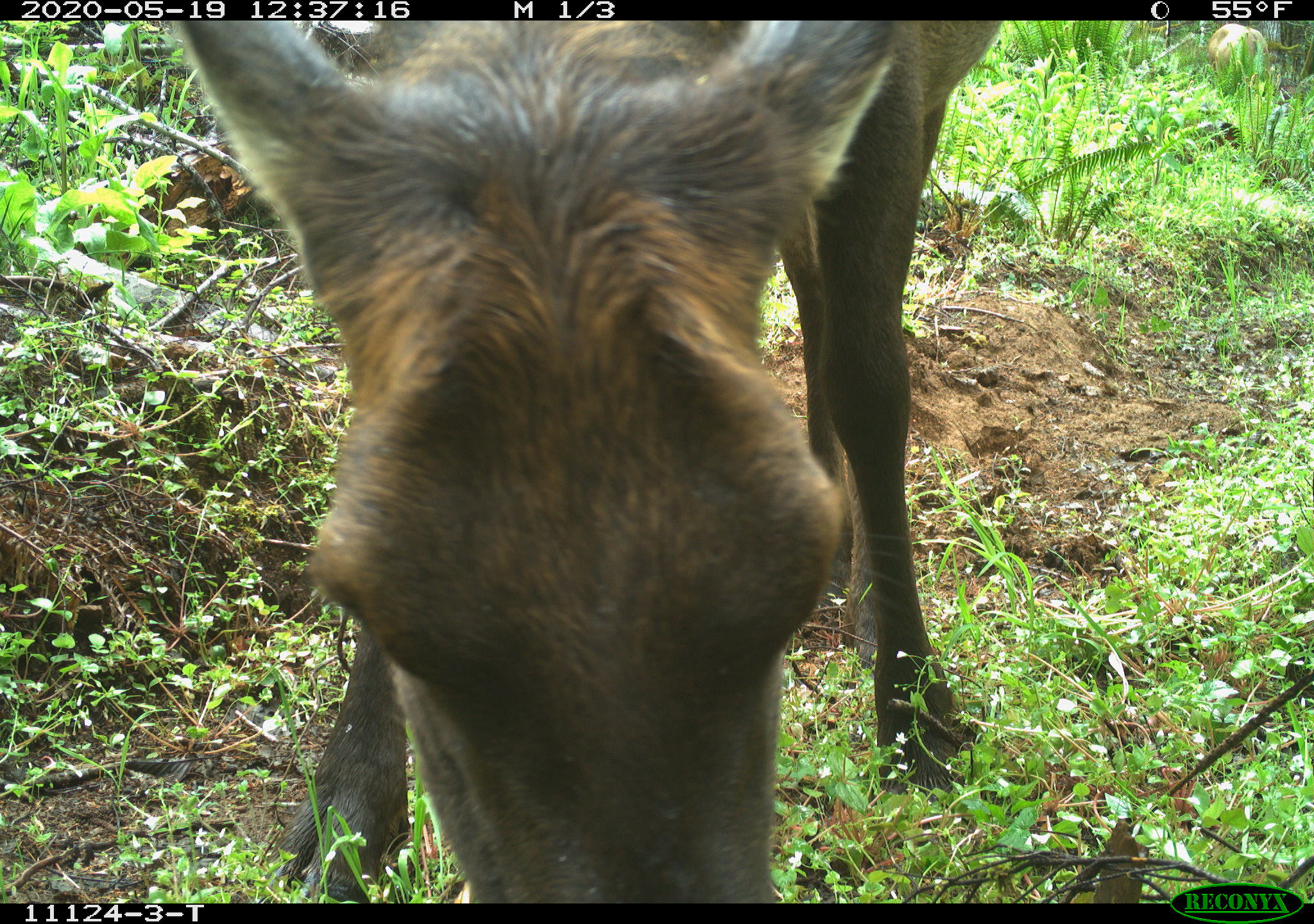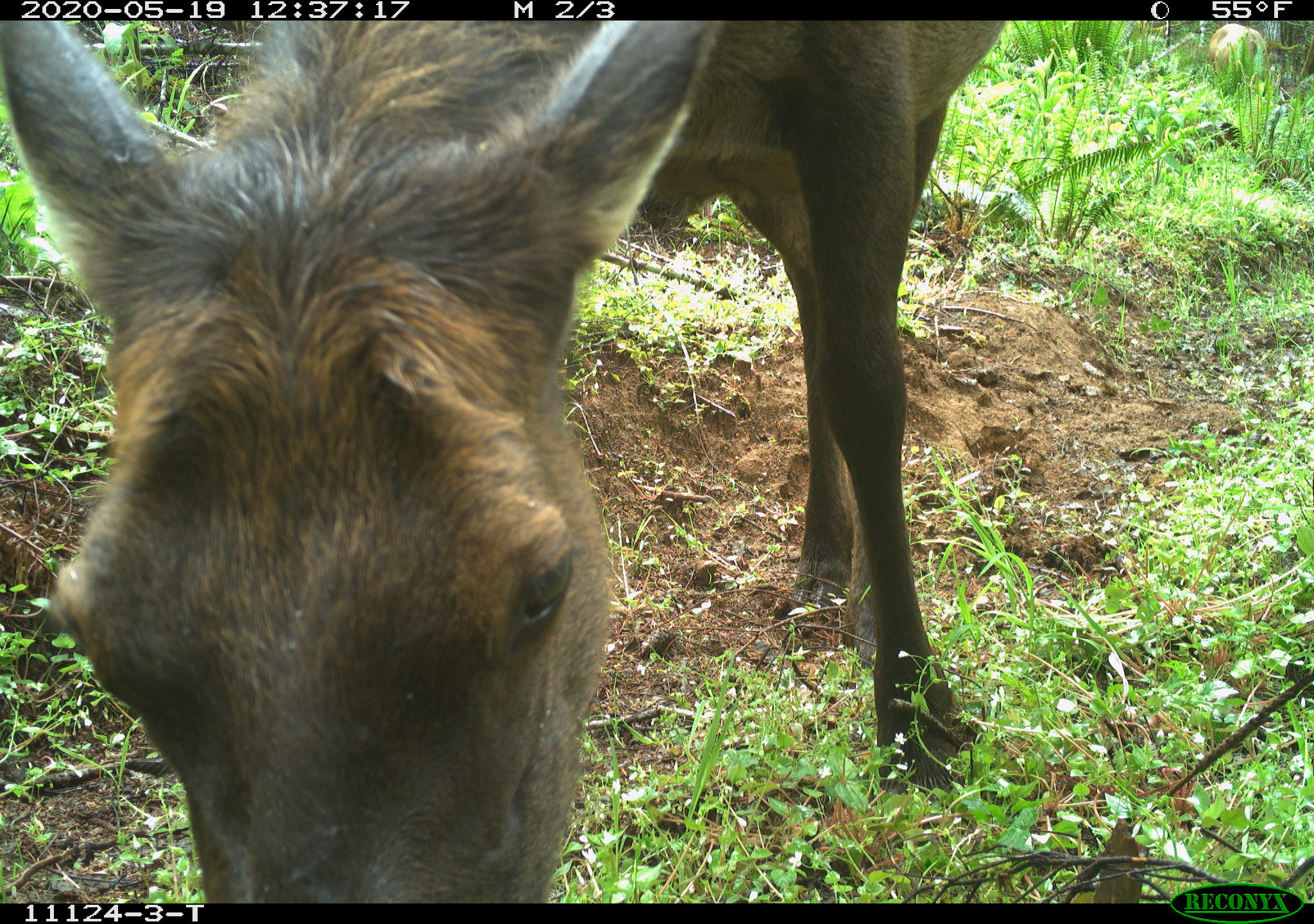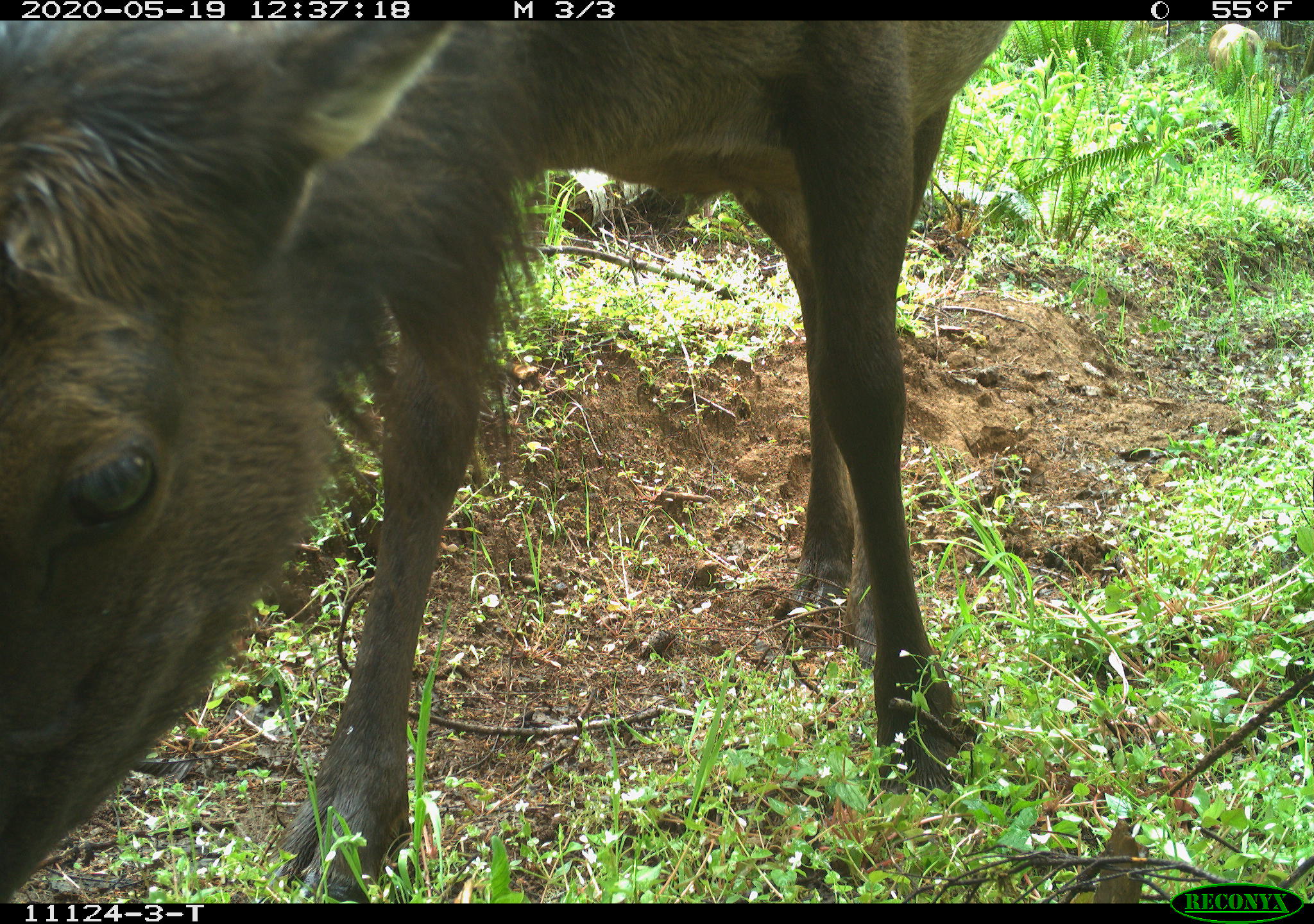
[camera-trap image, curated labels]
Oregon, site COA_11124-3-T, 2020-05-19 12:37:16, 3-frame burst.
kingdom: Animalia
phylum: Chordata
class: Mammalia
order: Artiodactyla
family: Cervidae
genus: Cervus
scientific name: Cervus canadensis roosevelti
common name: roosevelt elk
Roosevelt elk (Cervus canadensis roosevelti).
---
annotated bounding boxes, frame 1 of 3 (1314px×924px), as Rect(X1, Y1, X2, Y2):
roosevelt elk: Rect(176, 28, 1003, 897)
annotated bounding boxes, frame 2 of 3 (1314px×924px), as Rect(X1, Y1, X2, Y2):
roosevelt elk: Rect(0, 26, 1012, 895)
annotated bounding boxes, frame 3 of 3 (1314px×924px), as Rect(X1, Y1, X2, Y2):
roosevelt elk: Rect(0, 28, 1023, 893)